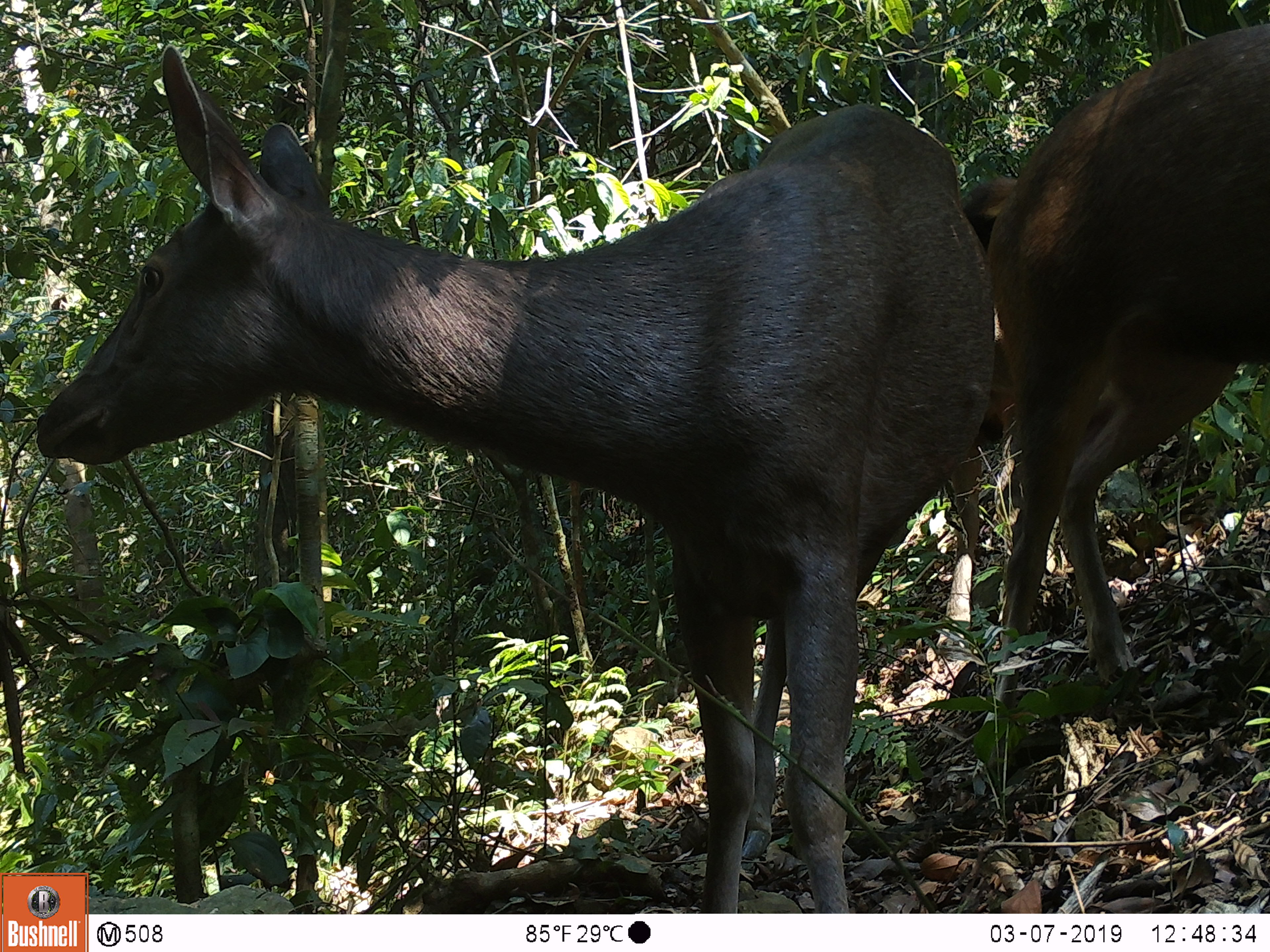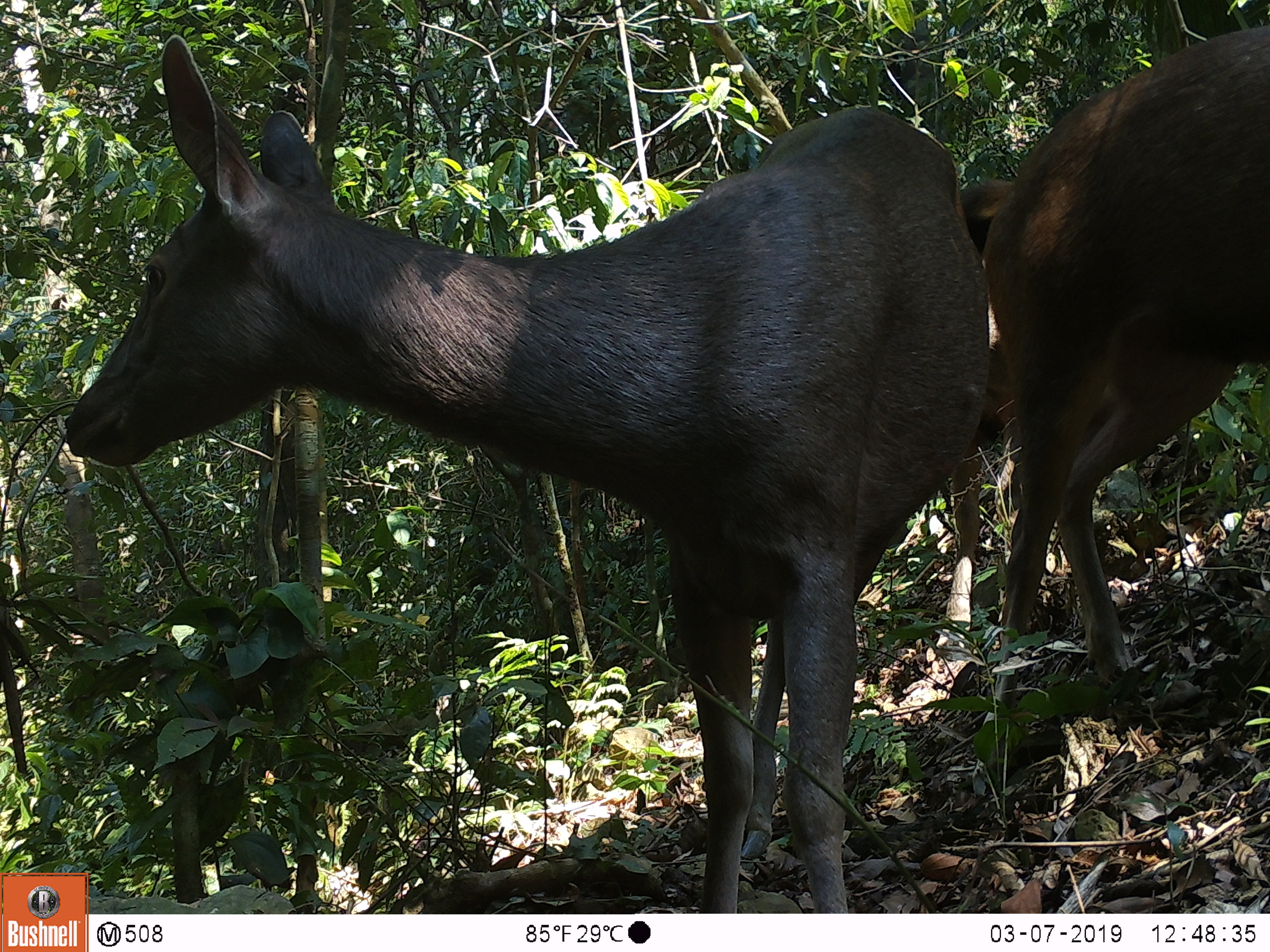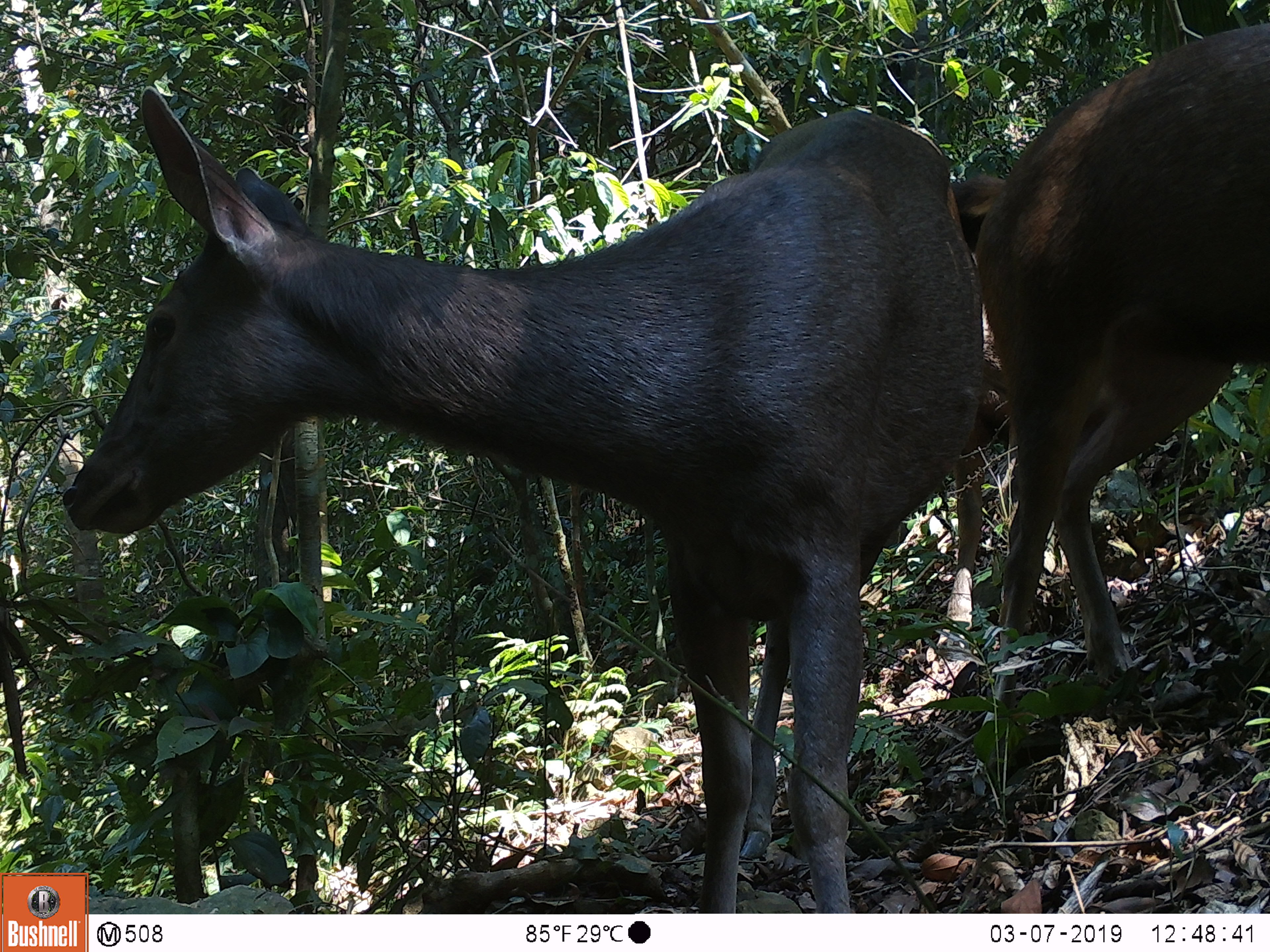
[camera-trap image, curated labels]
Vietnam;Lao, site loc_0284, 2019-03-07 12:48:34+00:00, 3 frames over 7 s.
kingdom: Animalia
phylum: Chordata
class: Mammalia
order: Artiodactyla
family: Cervidae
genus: Rusa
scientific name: Rusa unicolor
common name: sambar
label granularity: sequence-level